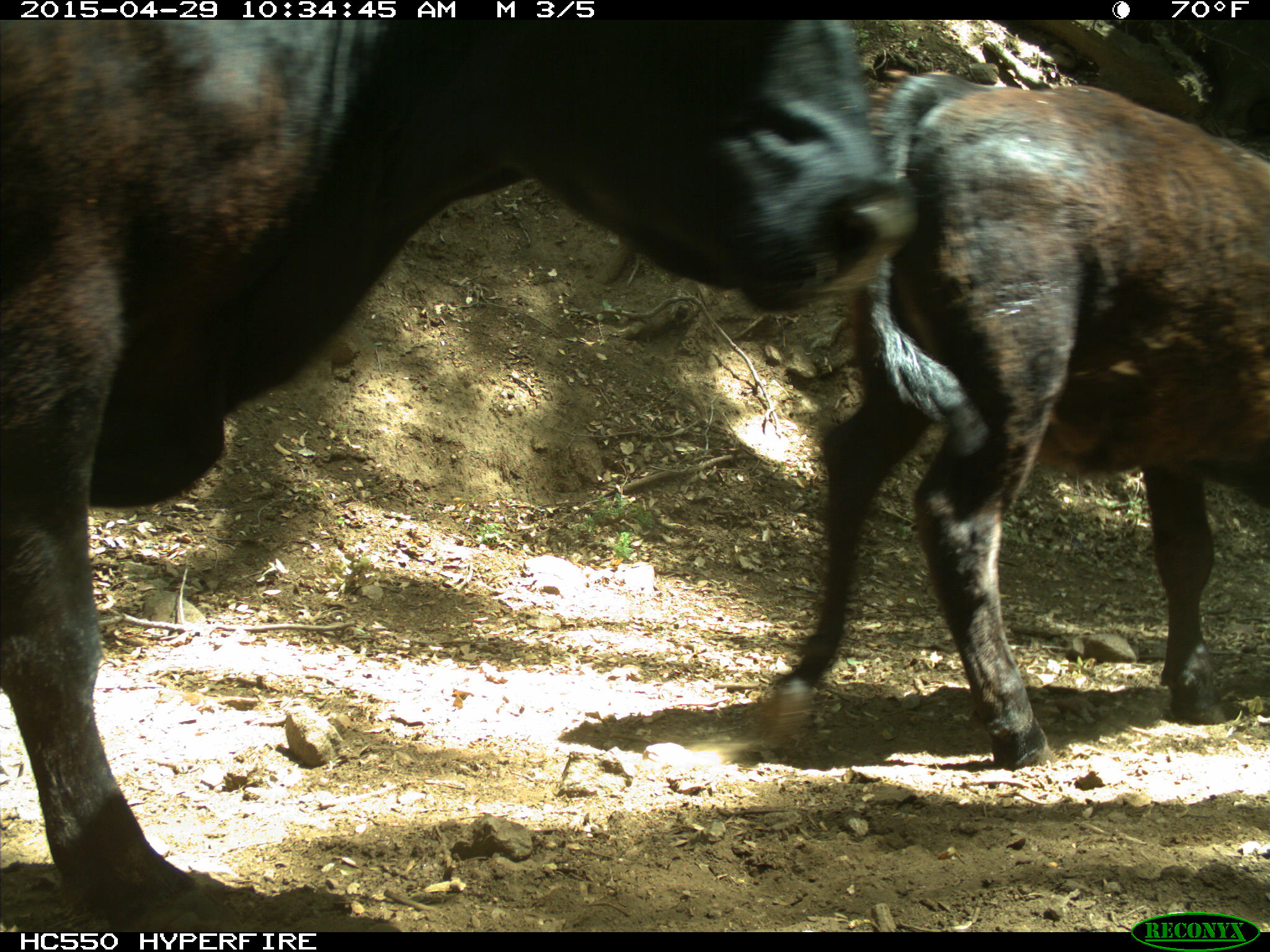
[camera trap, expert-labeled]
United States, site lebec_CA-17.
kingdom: Animalia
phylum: Chordata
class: Mammalia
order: Artiodactyla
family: Bovidae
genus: Bos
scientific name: Bos taurus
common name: domestic cow